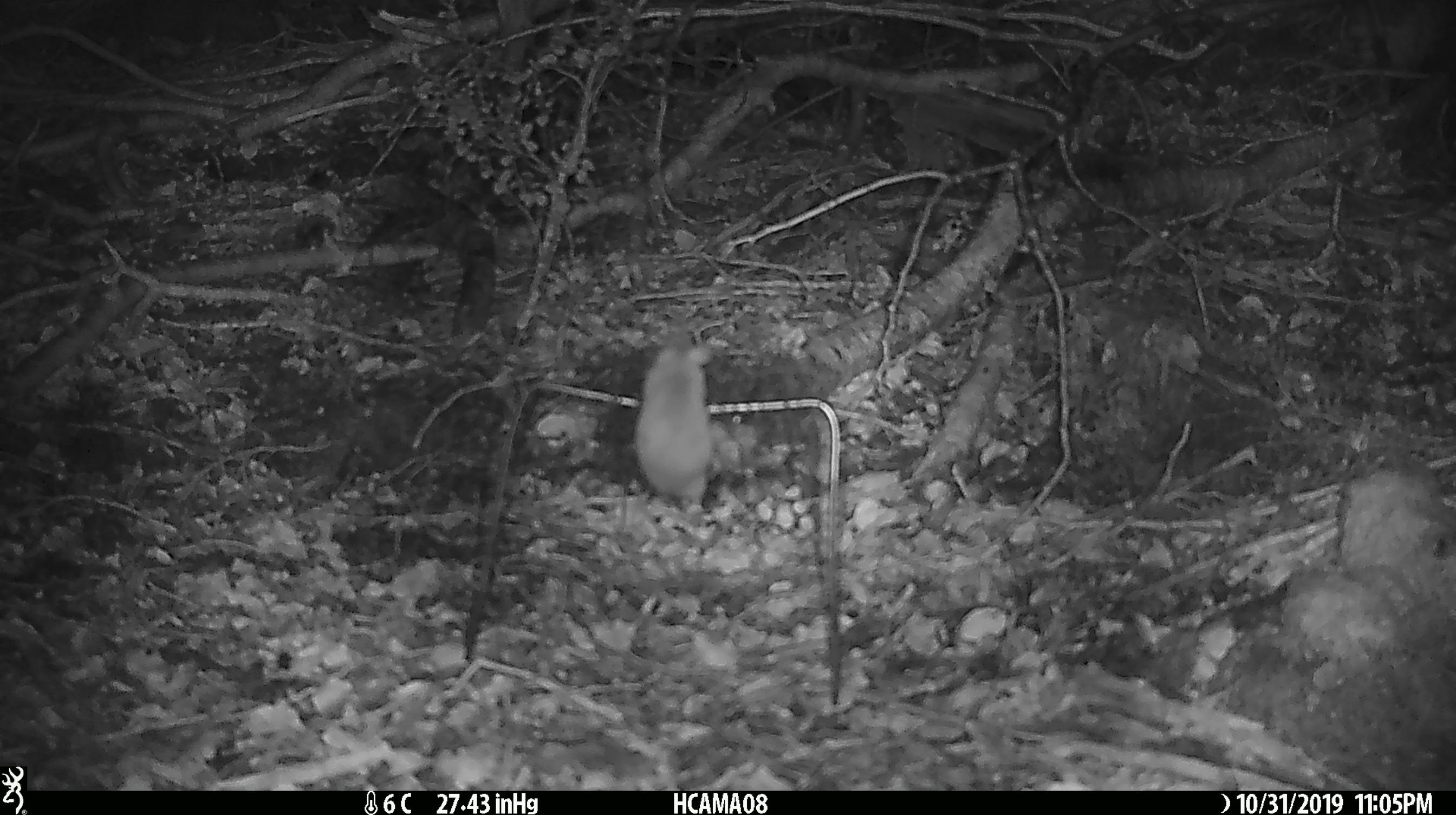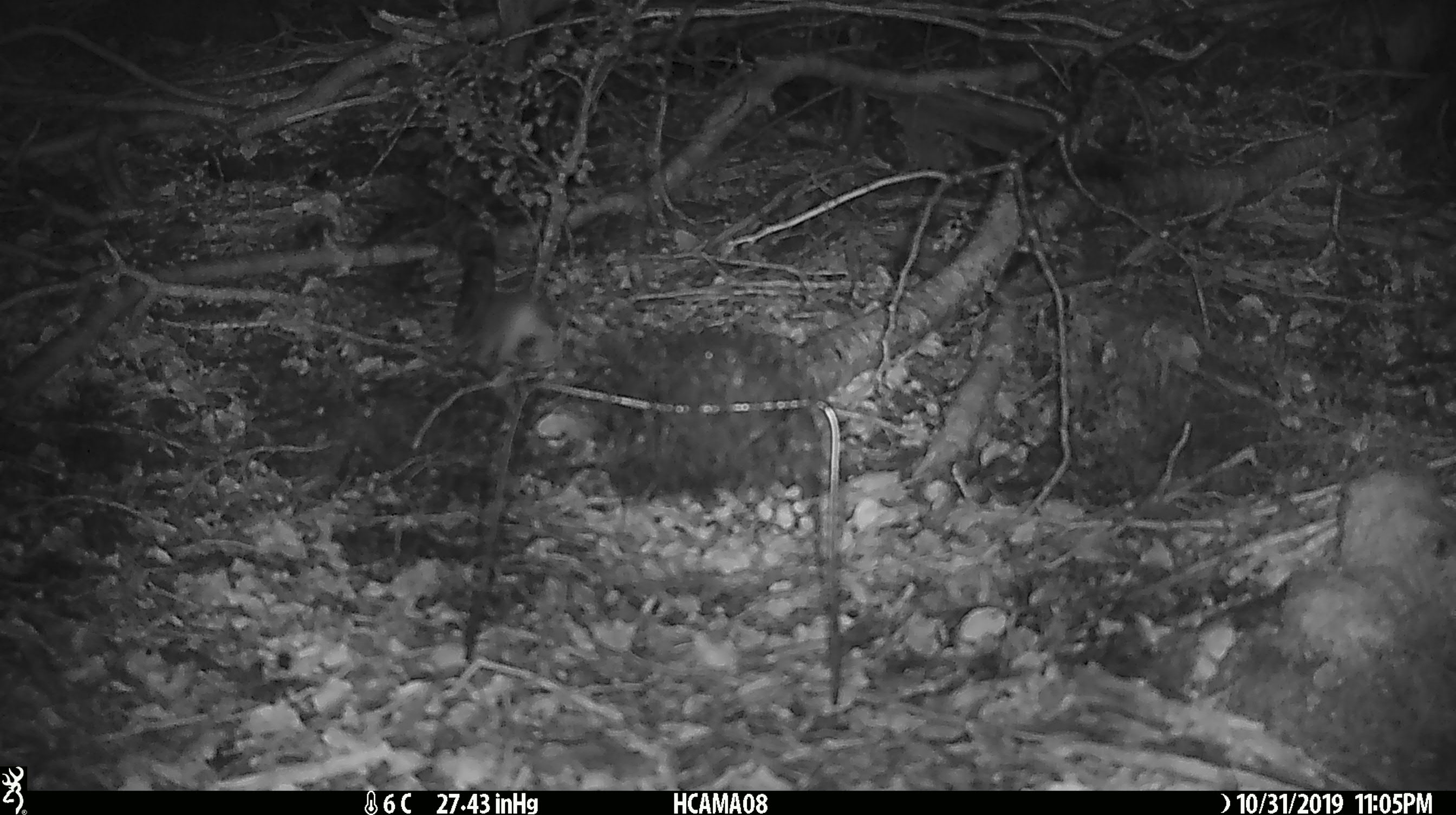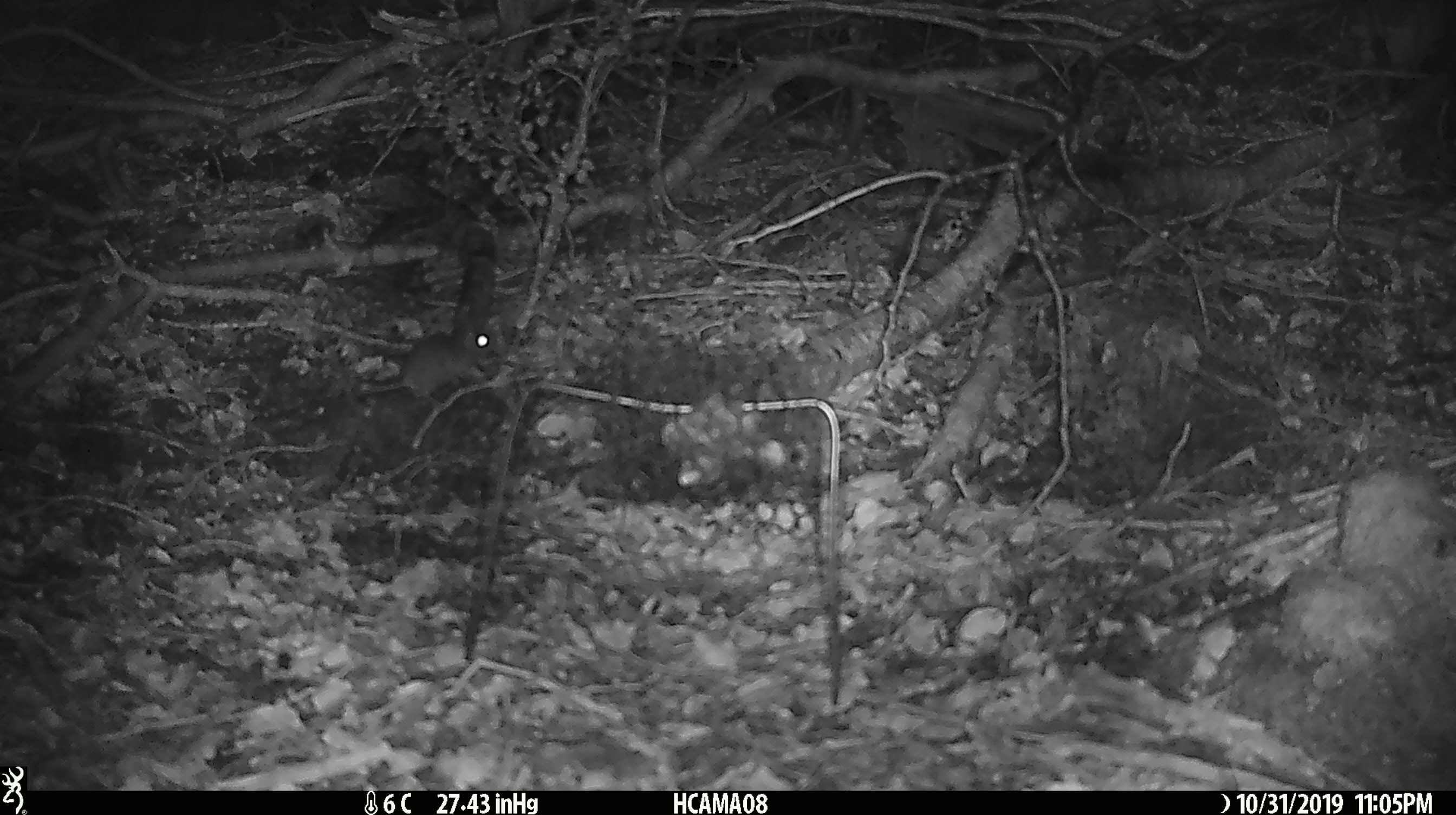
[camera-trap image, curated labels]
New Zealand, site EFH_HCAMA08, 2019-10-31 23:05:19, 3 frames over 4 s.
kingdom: Animalia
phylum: Chordata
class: Mammalia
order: Rodentia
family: Muridae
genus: Mus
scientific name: Mus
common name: mouse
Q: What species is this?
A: Mouse (Mus).